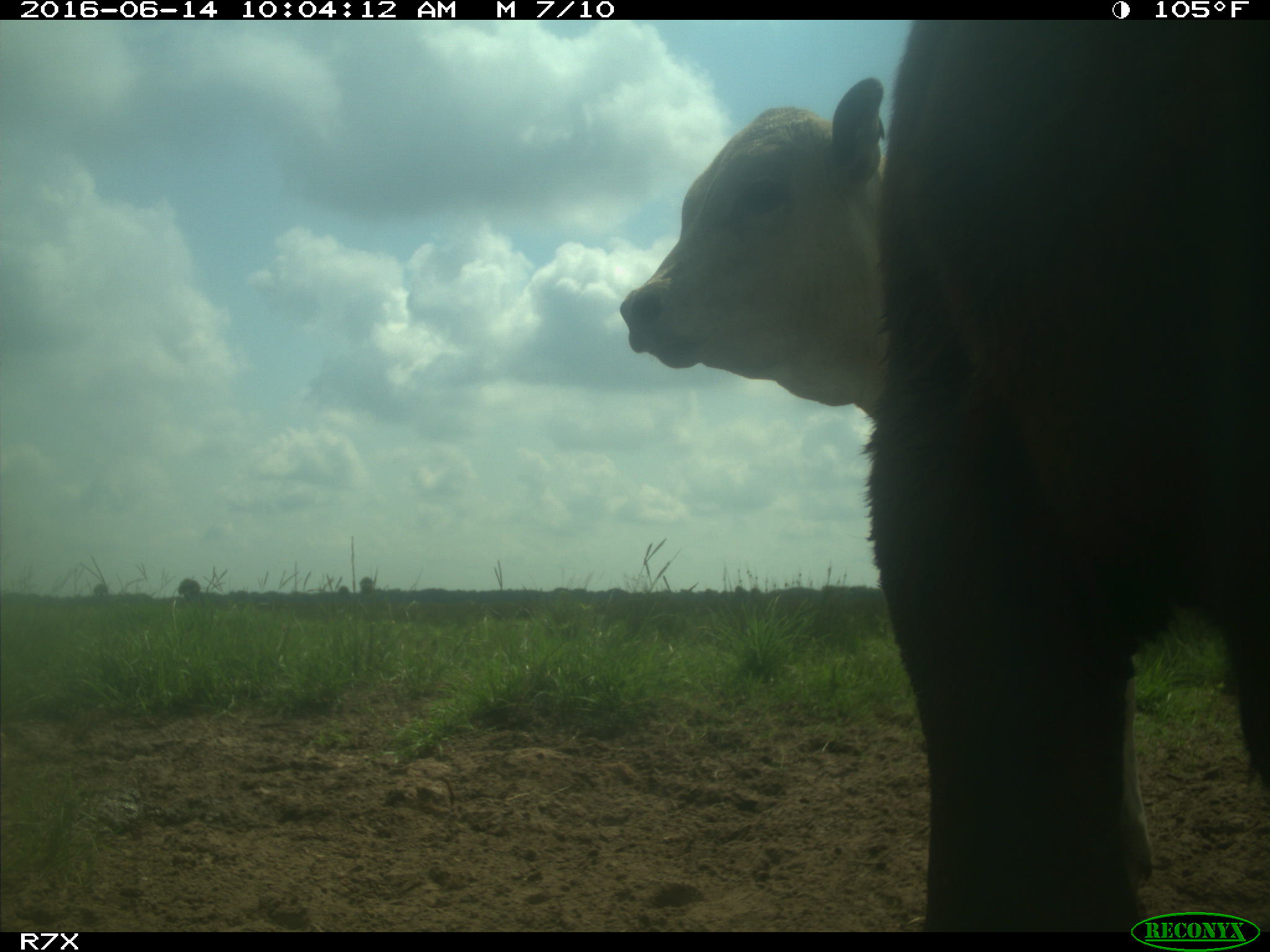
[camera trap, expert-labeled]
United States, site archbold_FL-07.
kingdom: Animalia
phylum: Chordata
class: Mammalia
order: Artiodactyla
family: Bovidae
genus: Bos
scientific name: Bos taurus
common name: domestic cow